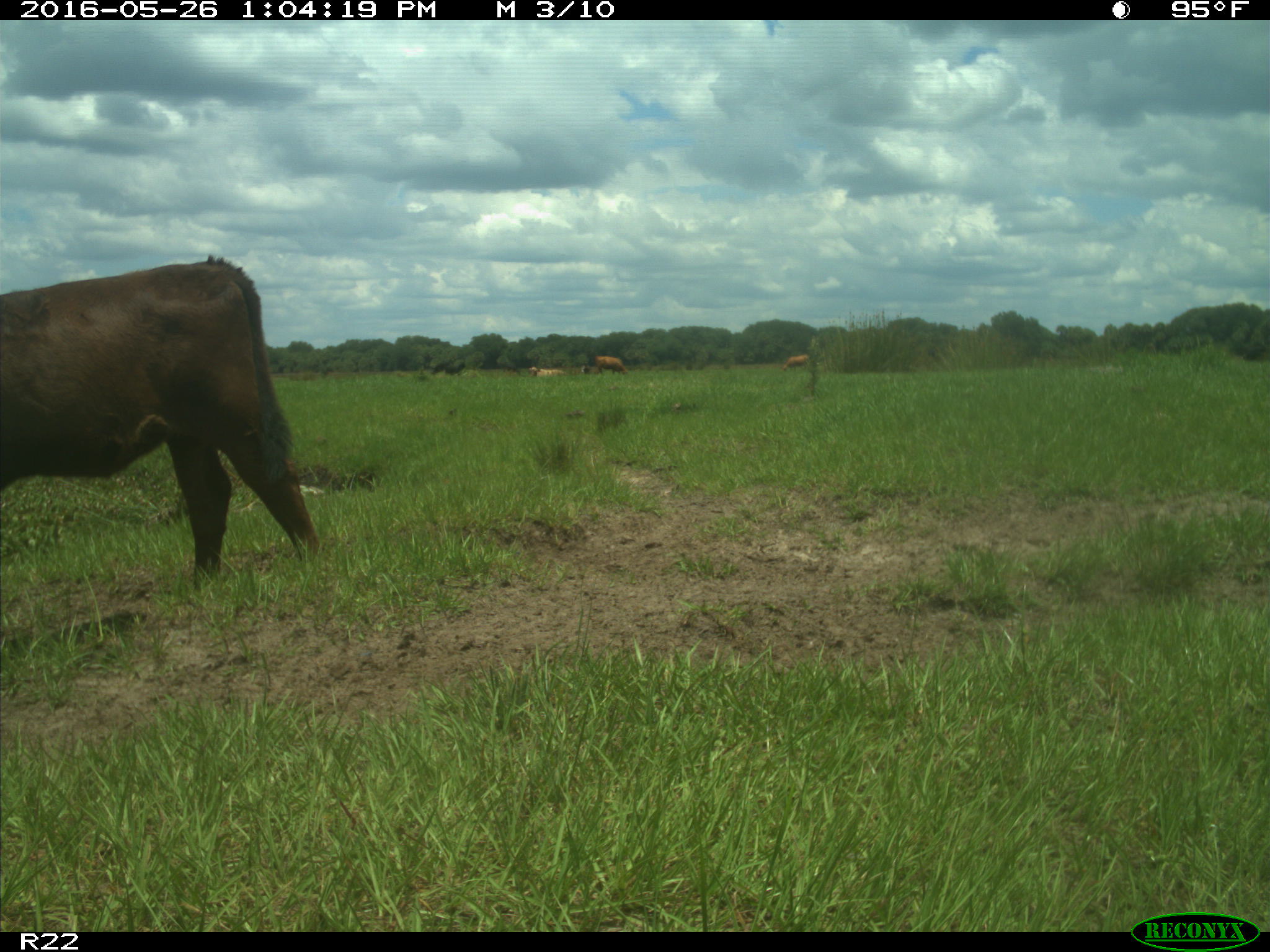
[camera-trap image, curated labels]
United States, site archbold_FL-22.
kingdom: Animalia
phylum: Chordata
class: Mammalia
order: Artiodactyla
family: Bovidae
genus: Bos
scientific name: Bos taurus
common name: domestic cow